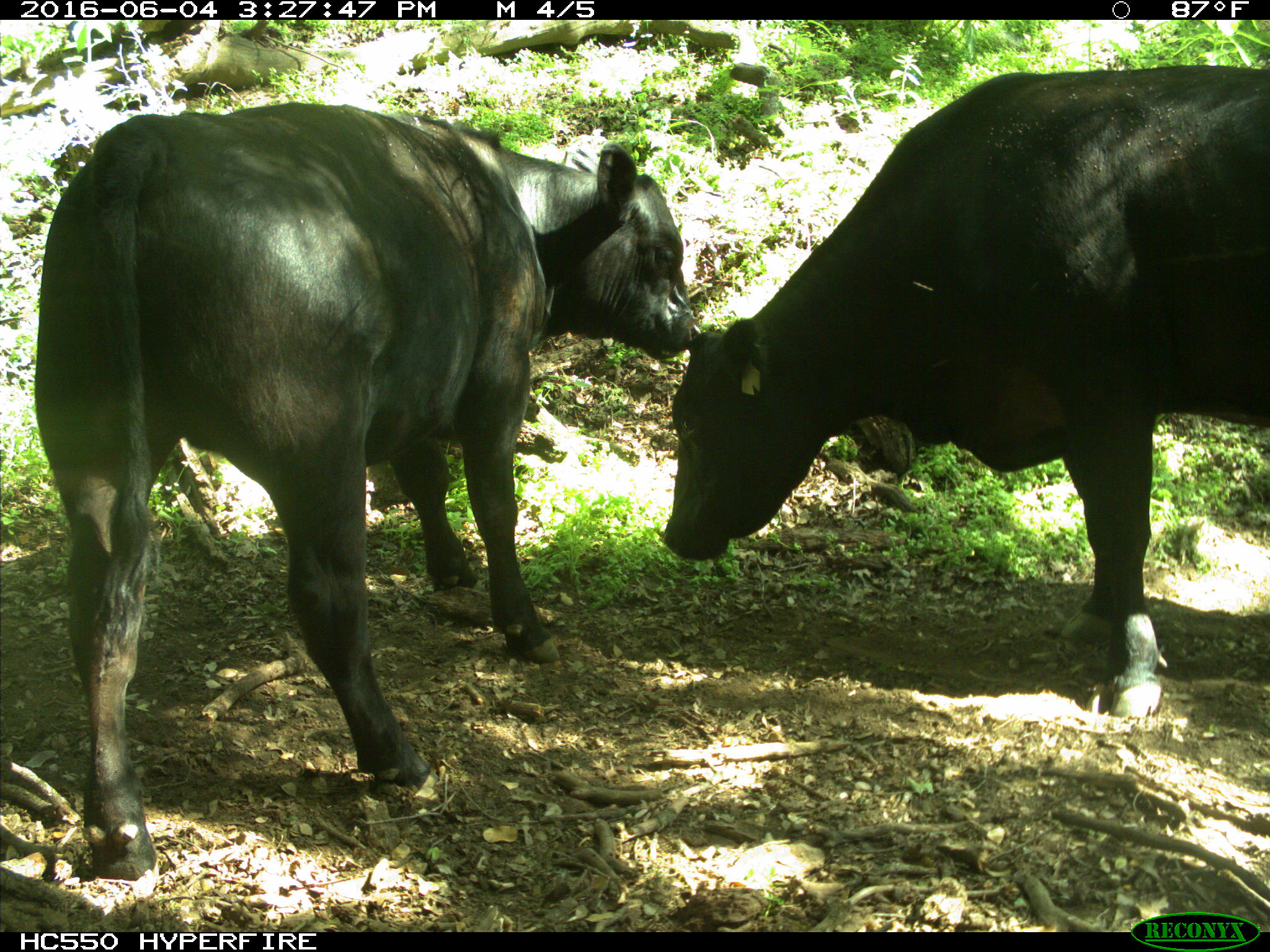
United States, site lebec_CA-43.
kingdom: Animalia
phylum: Chordata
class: Mammalia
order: Artiodactyla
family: Bovidae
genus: Bos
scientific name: Bos taurus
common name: domestic cow